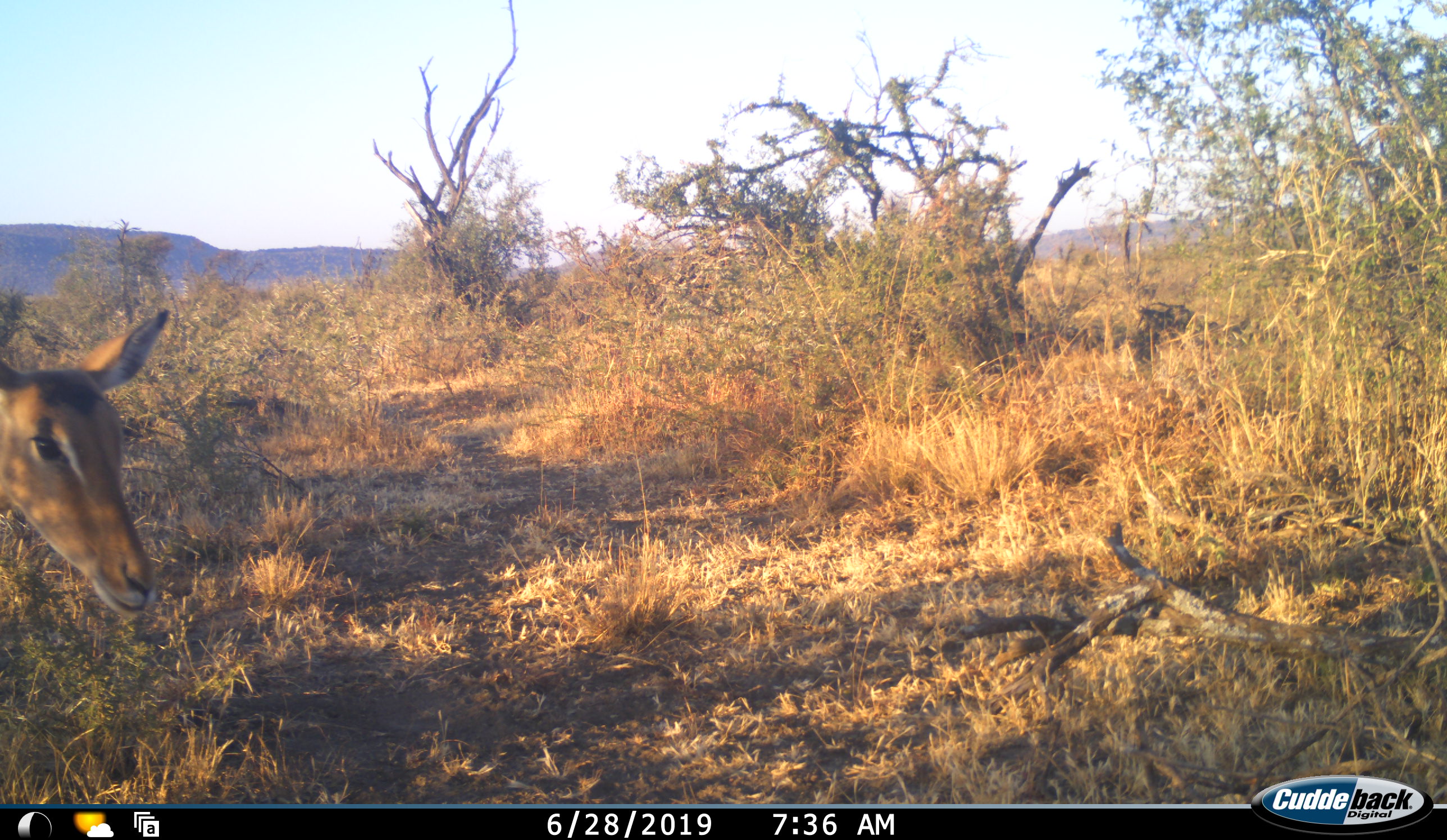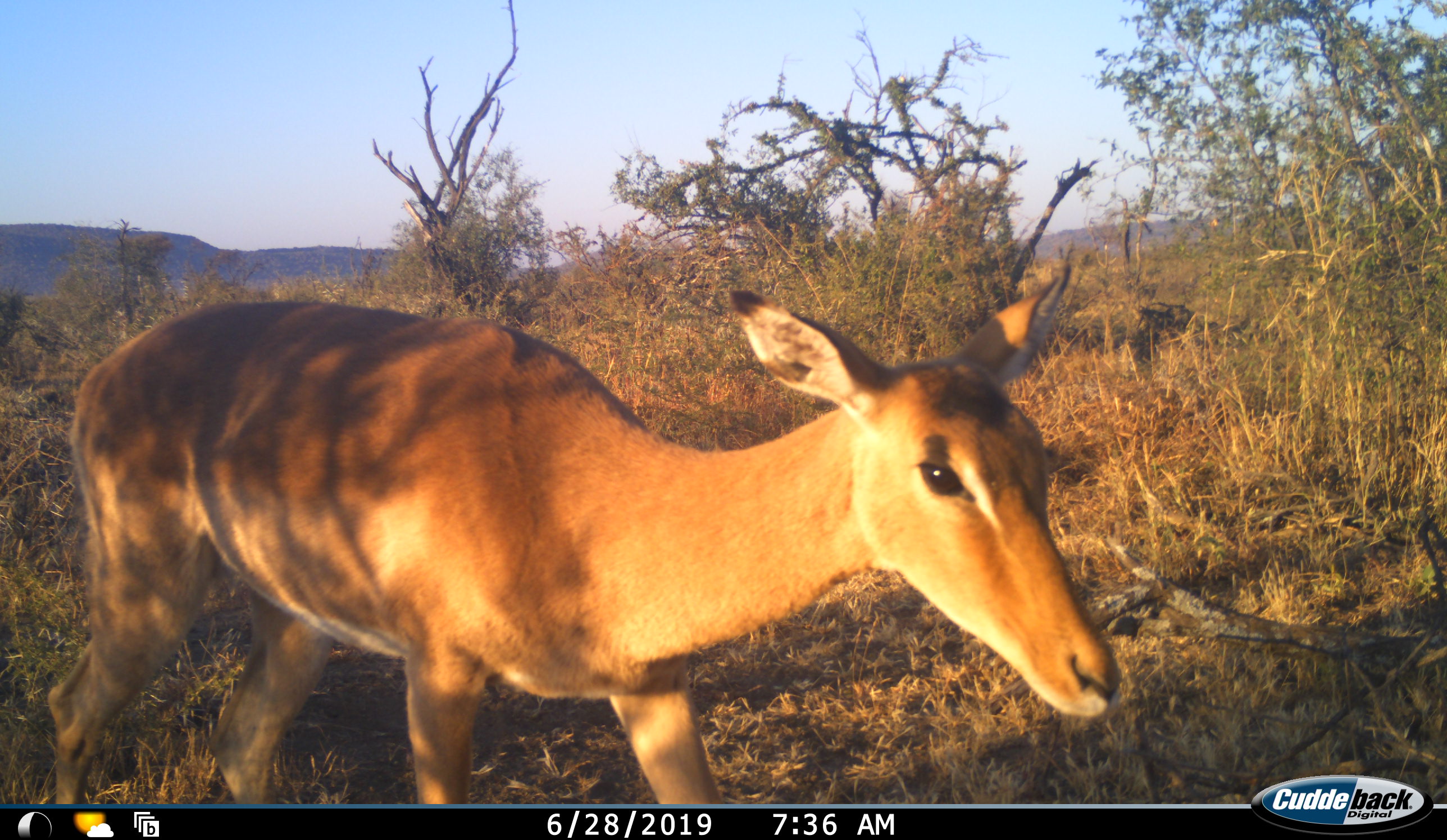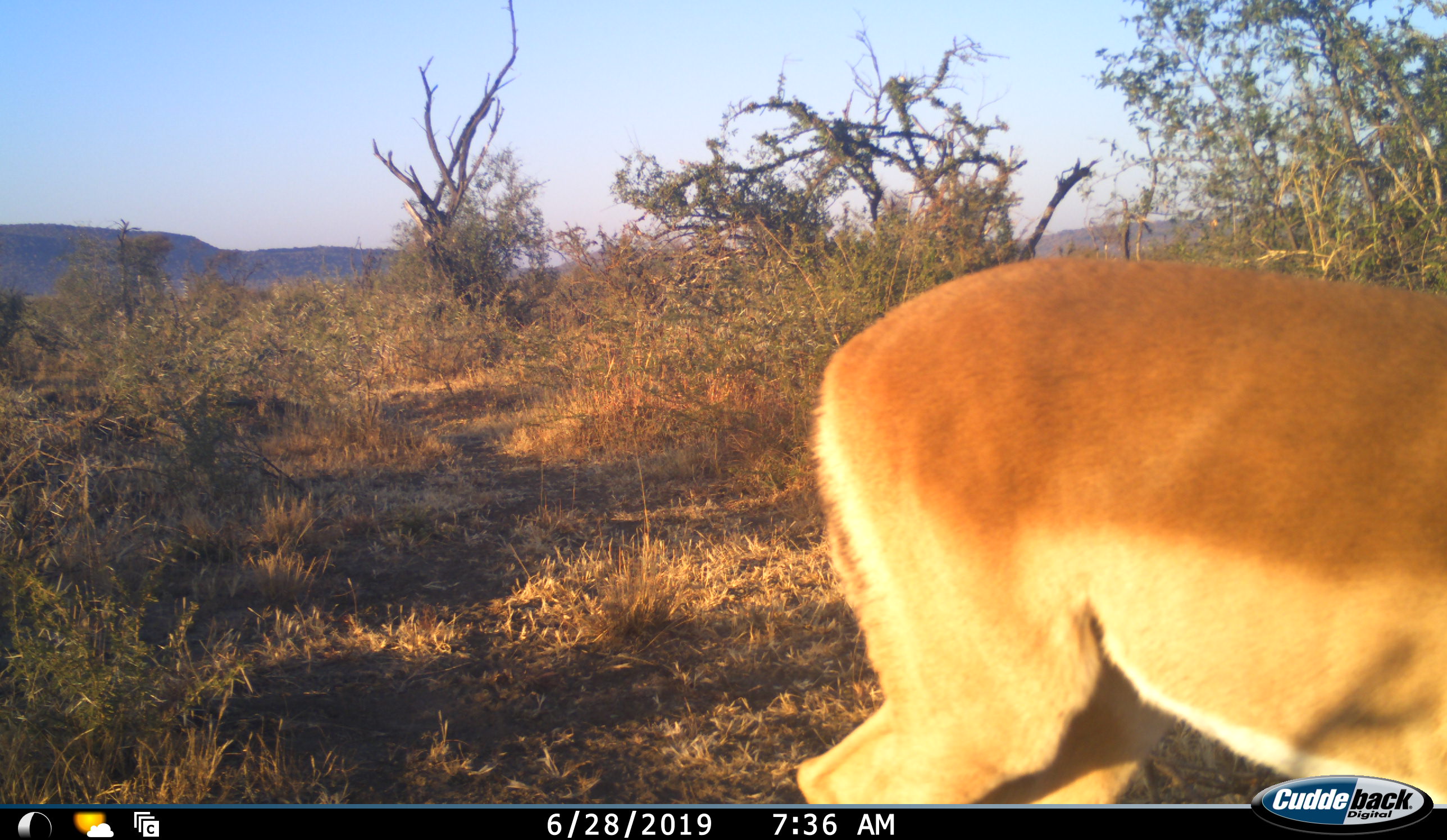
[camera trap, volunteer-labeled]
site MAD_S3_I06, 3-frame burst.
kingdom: Animalia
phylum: Chordata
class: Mammalia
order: Artiodactyla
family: Bovidae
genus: Aepyceros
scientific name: Aepyceros melampus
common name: impala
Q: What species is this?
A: Impala (Aepyceros melampus).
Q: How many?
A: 1.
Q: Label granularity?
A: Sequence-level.